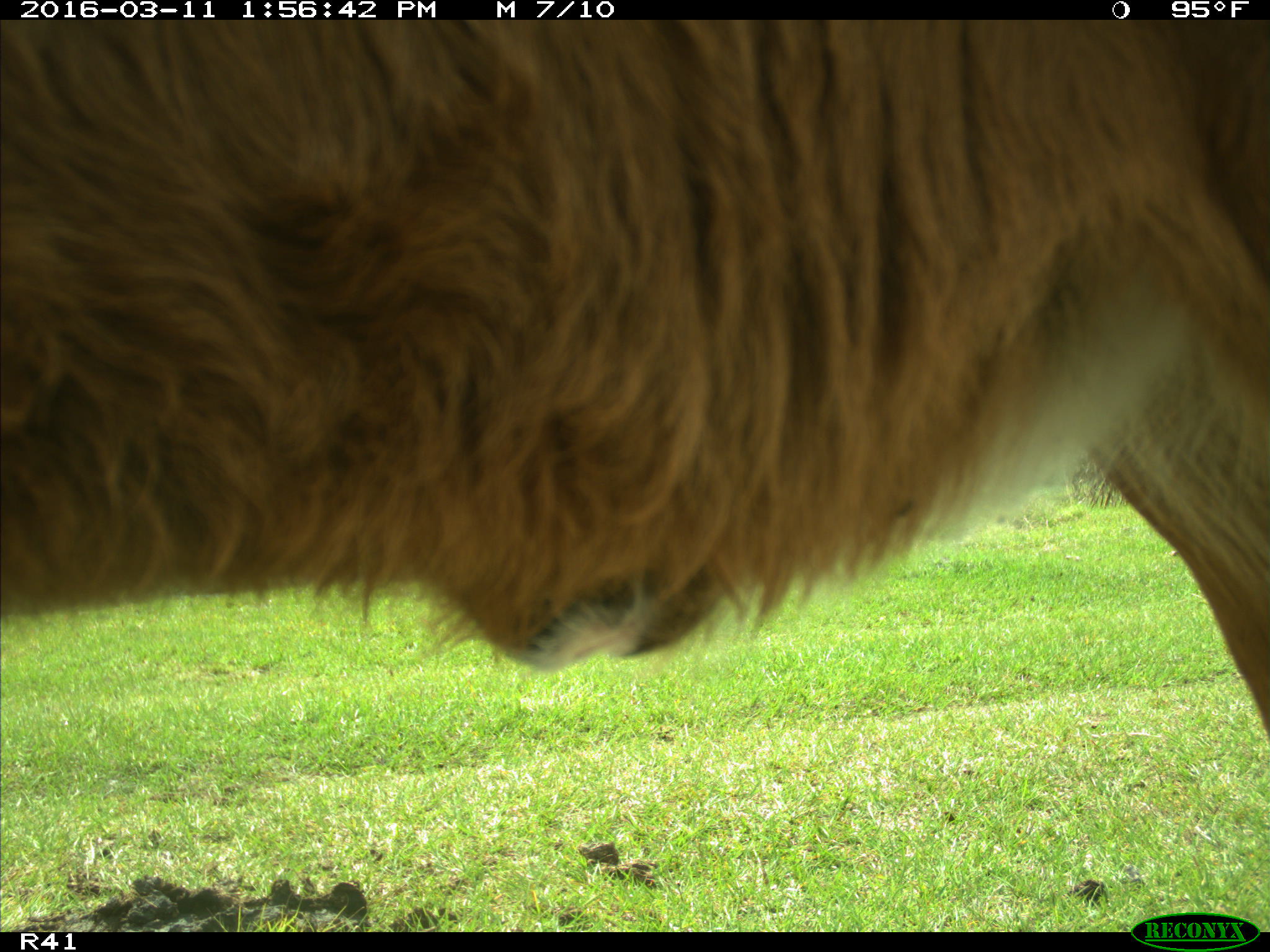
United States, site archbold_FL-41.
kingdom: Animalia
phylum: Chordata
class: Mammalia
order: Artiodactyla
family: Bovidae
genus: Bos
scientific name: Bos taurus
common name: domestic cow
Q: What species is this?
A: Bos taurus (domestic cow).